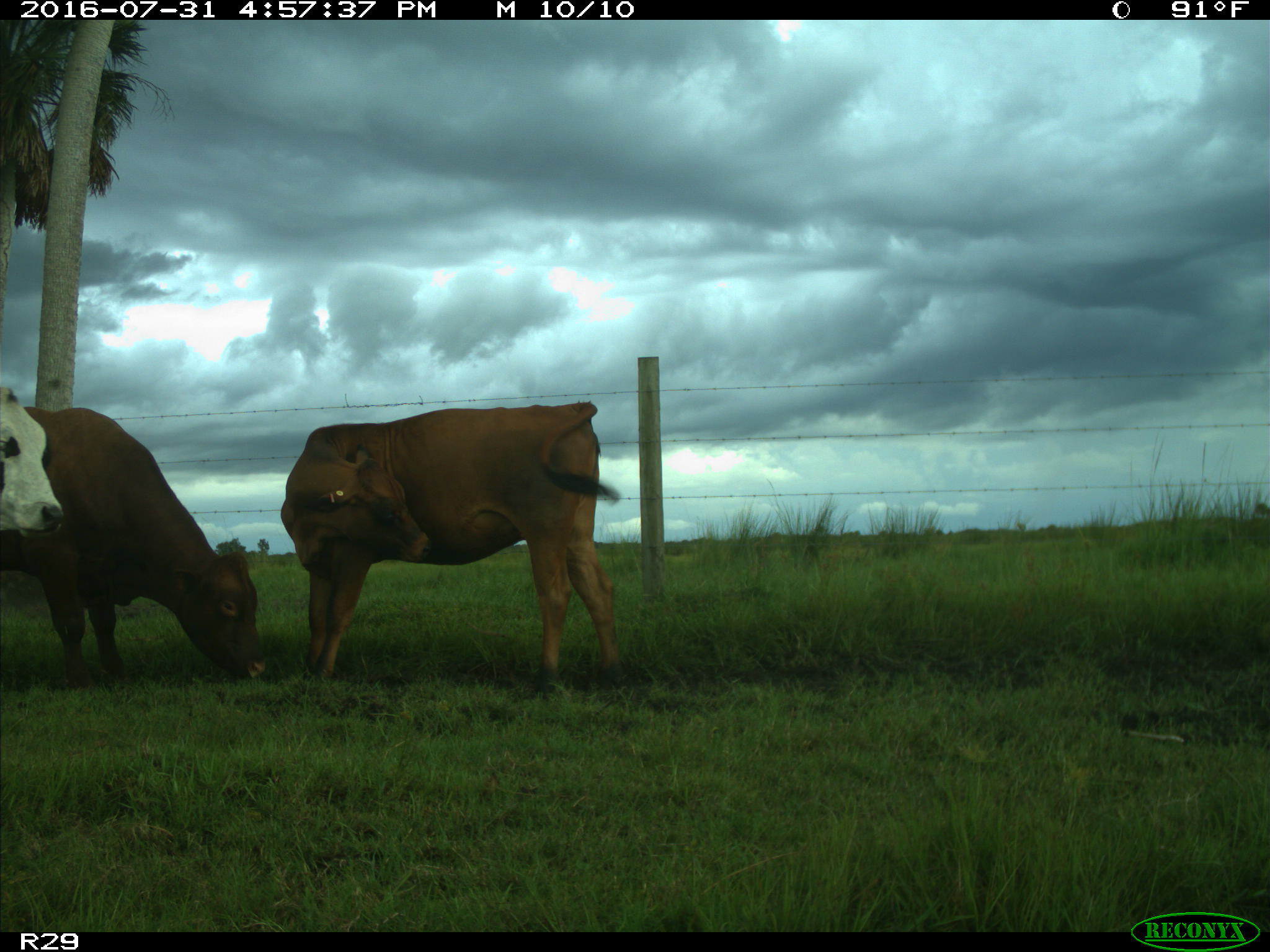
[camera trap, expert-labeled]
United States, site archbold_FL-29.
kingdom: Animalia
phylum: Chordata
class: Mammalia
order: Artiodactyla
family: Bovidae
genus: Bos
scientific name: Bos taurus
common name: domestic cow